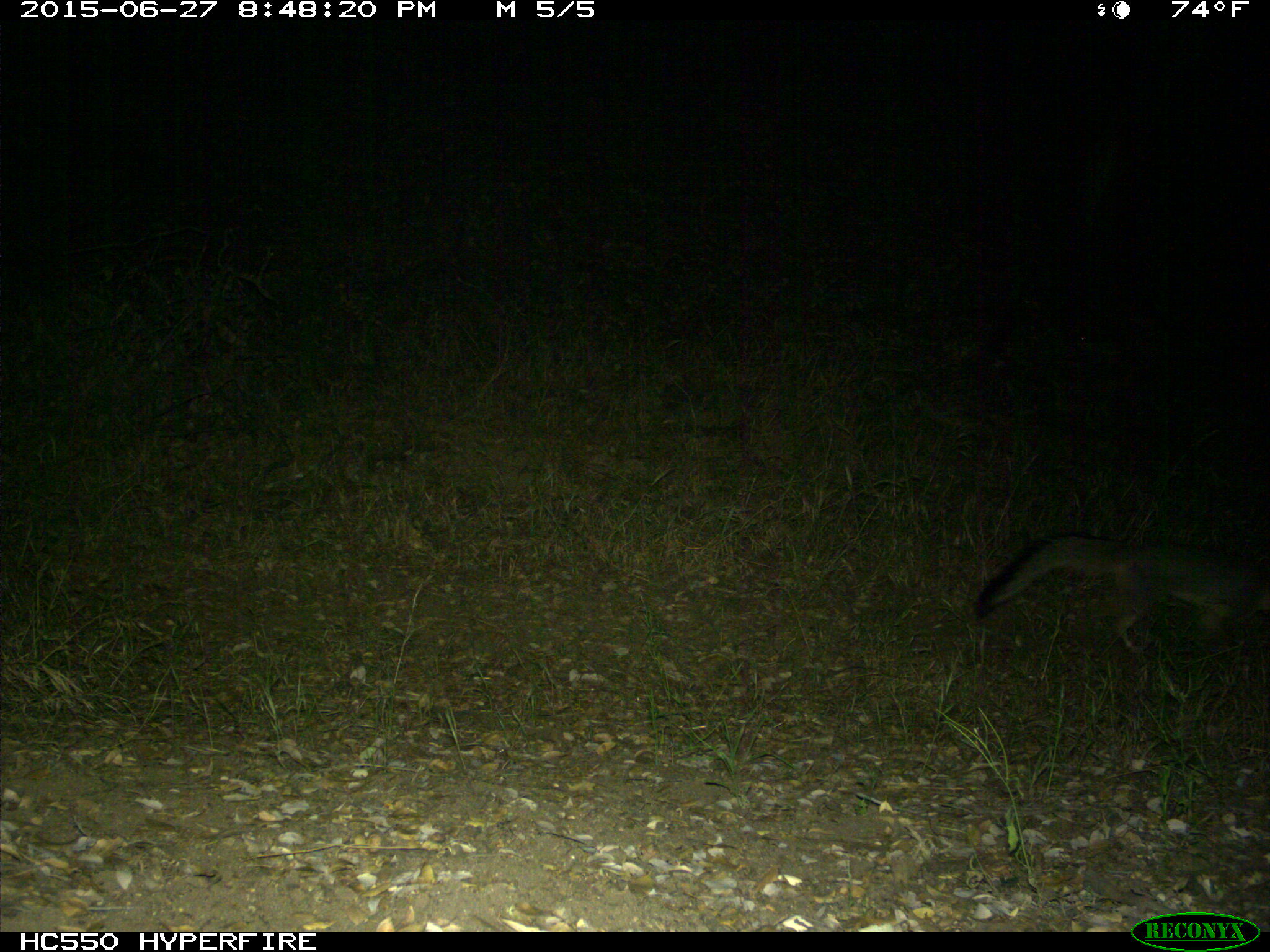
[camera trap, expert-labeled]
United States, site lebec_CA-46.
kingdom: Animalia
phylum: Chordata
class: Mammalia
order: Carnivora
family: Canidae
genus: Urocyon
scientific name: Urocyon cinereoargenteus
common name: gray fox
Urocyon cinereoargenteus (gray fox).